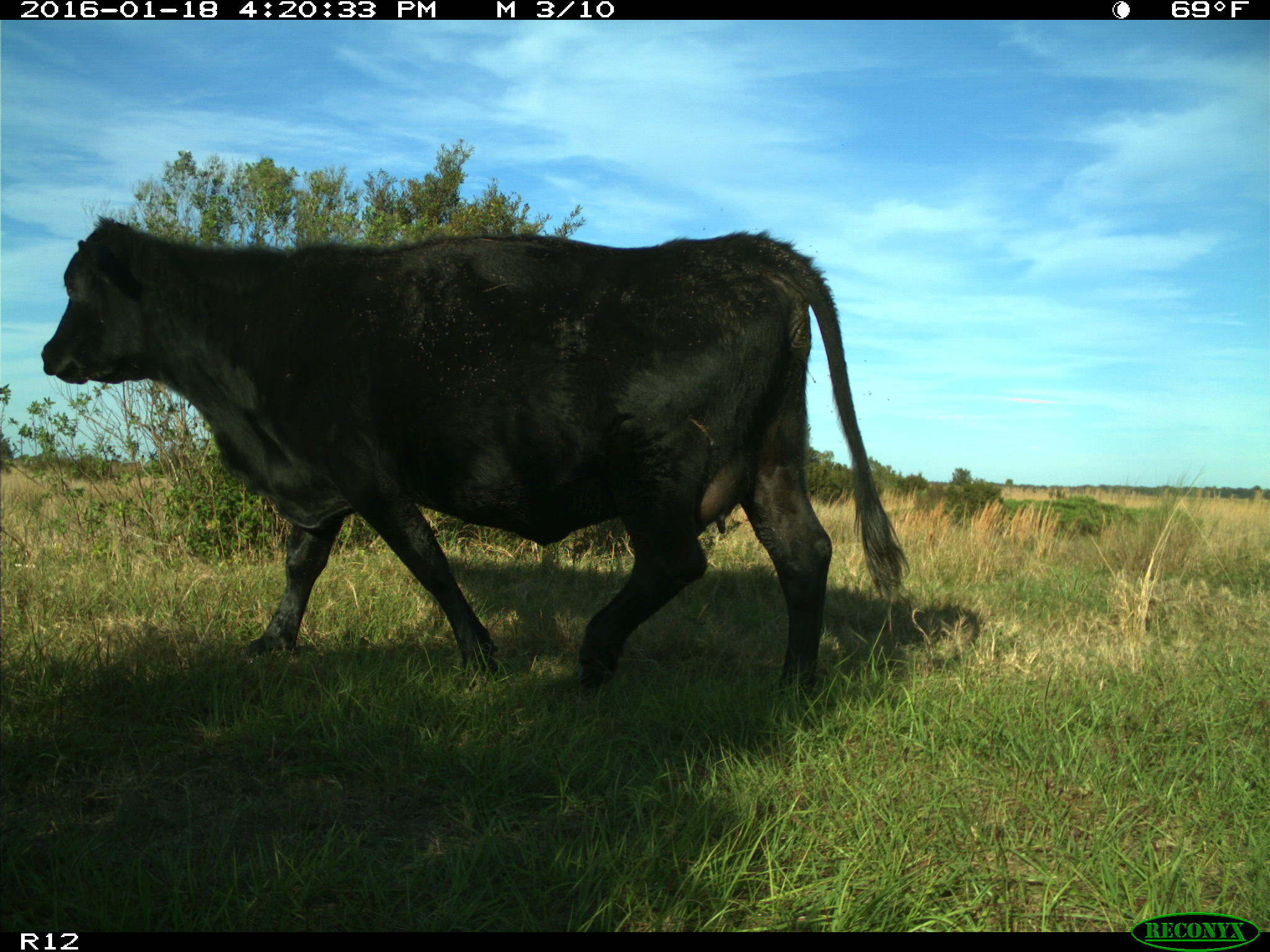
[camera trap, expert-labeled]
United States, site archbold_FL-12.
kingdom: Animalia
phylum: Chordata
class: Mammalia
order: Artiodactyla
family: Bovidae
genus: Bos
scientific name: Bos taurus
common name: domestic cow